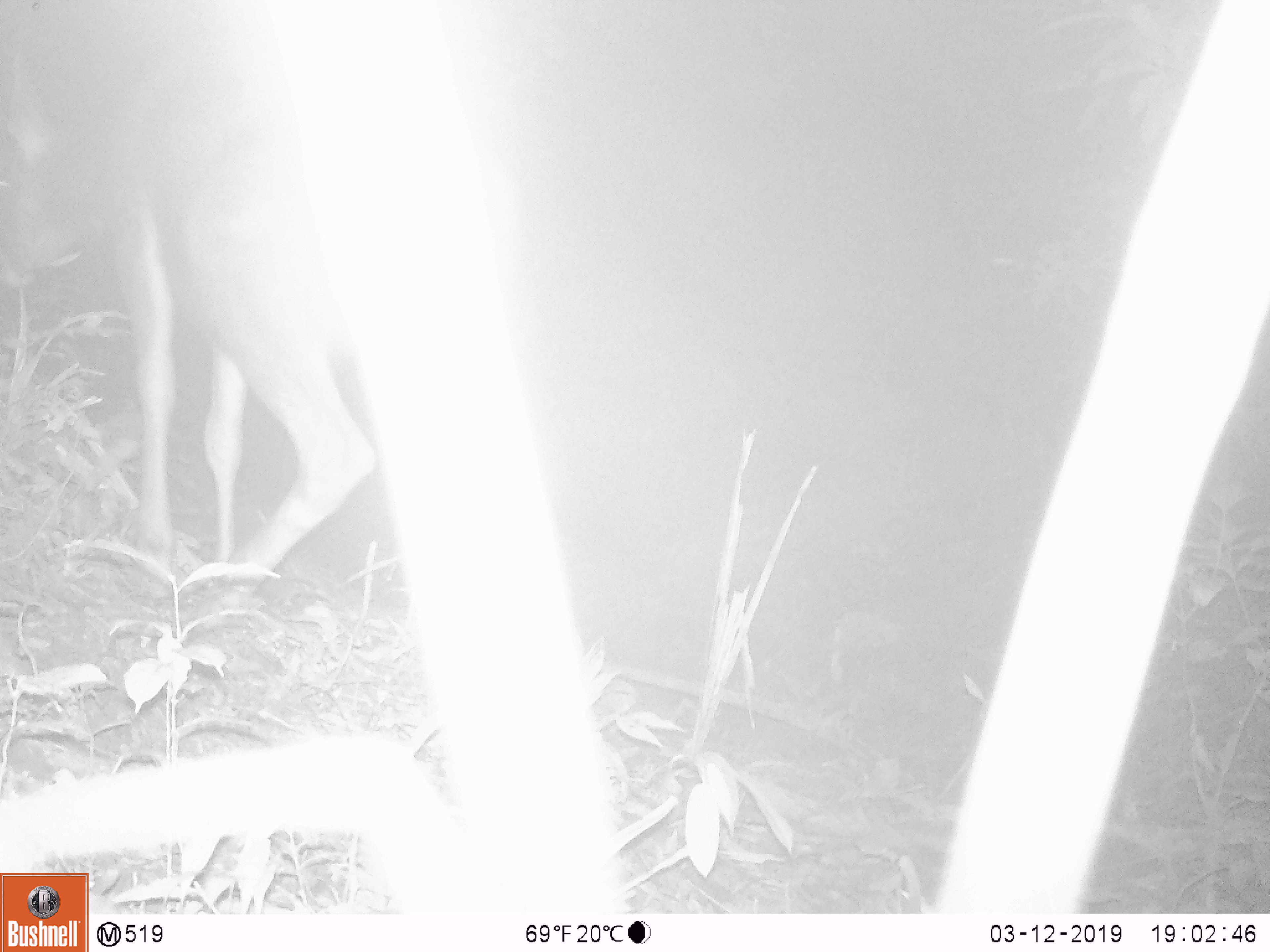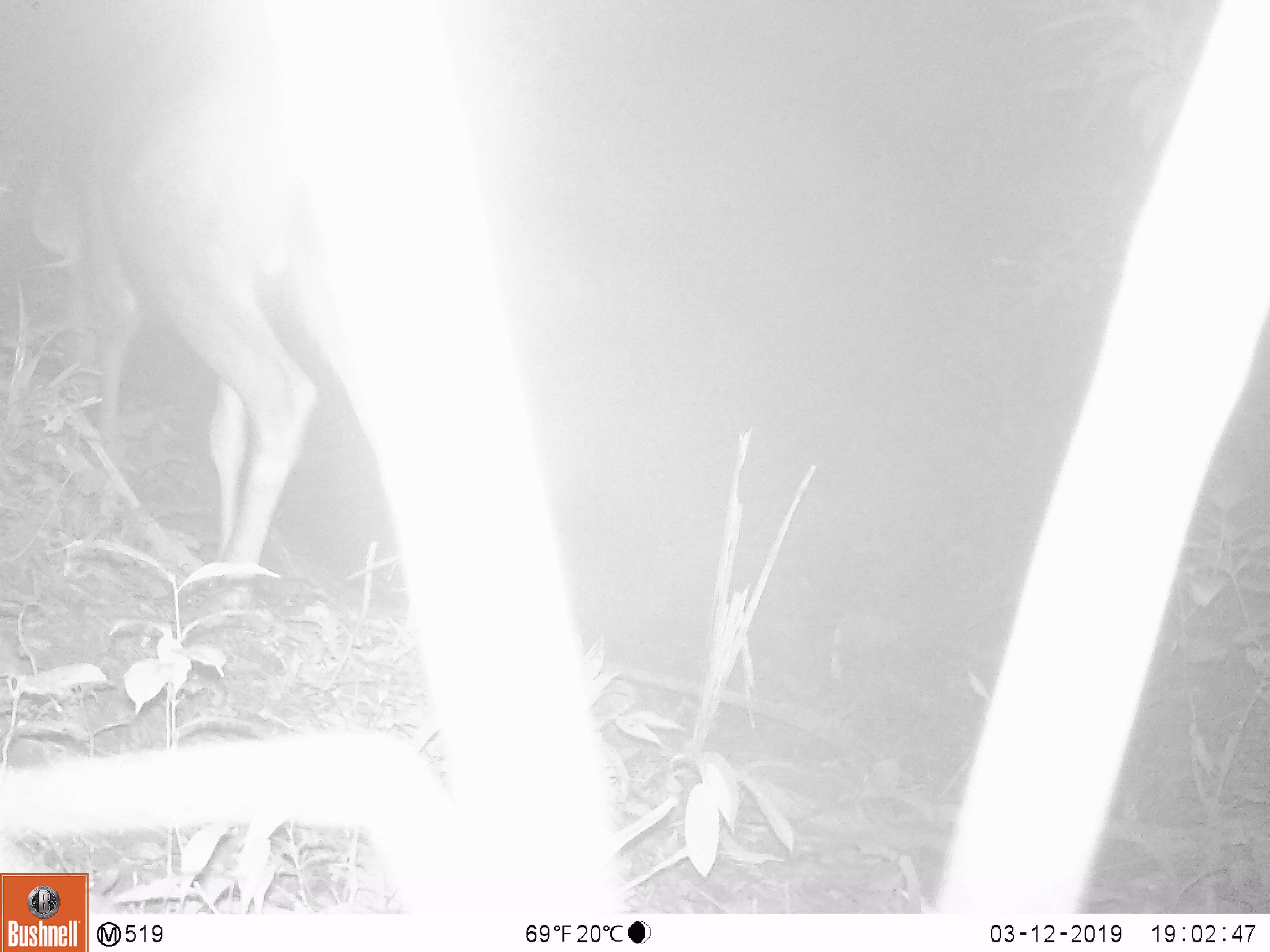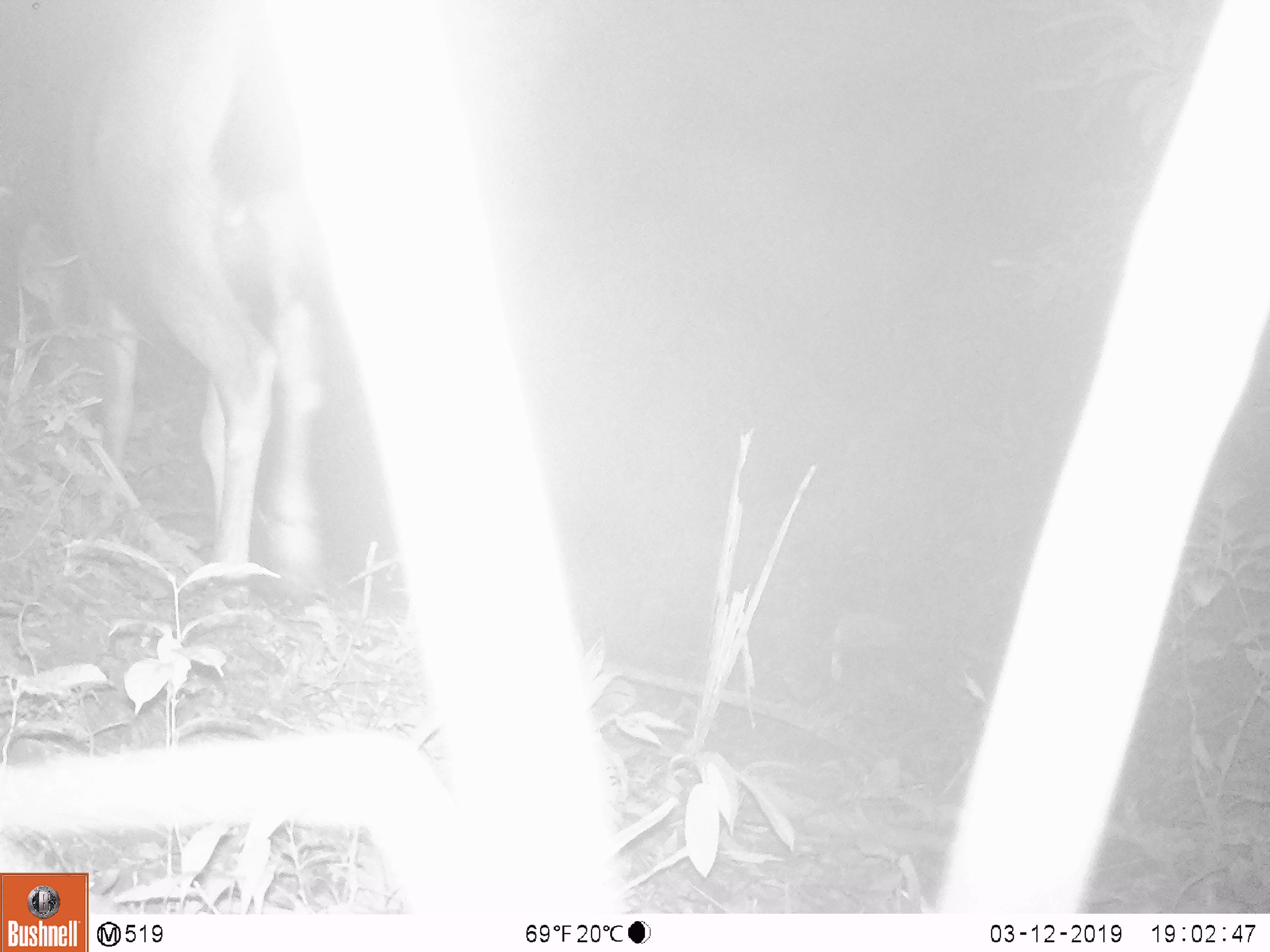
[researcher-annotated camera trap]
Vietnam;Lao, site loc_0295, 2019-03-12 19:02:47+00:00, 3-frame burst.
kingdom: Animalia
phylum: Chordata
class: Mammalia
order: Artiodactyla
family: Cervidae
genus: Rusa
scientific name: Rusa unicolor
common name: sambar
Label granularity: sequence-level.